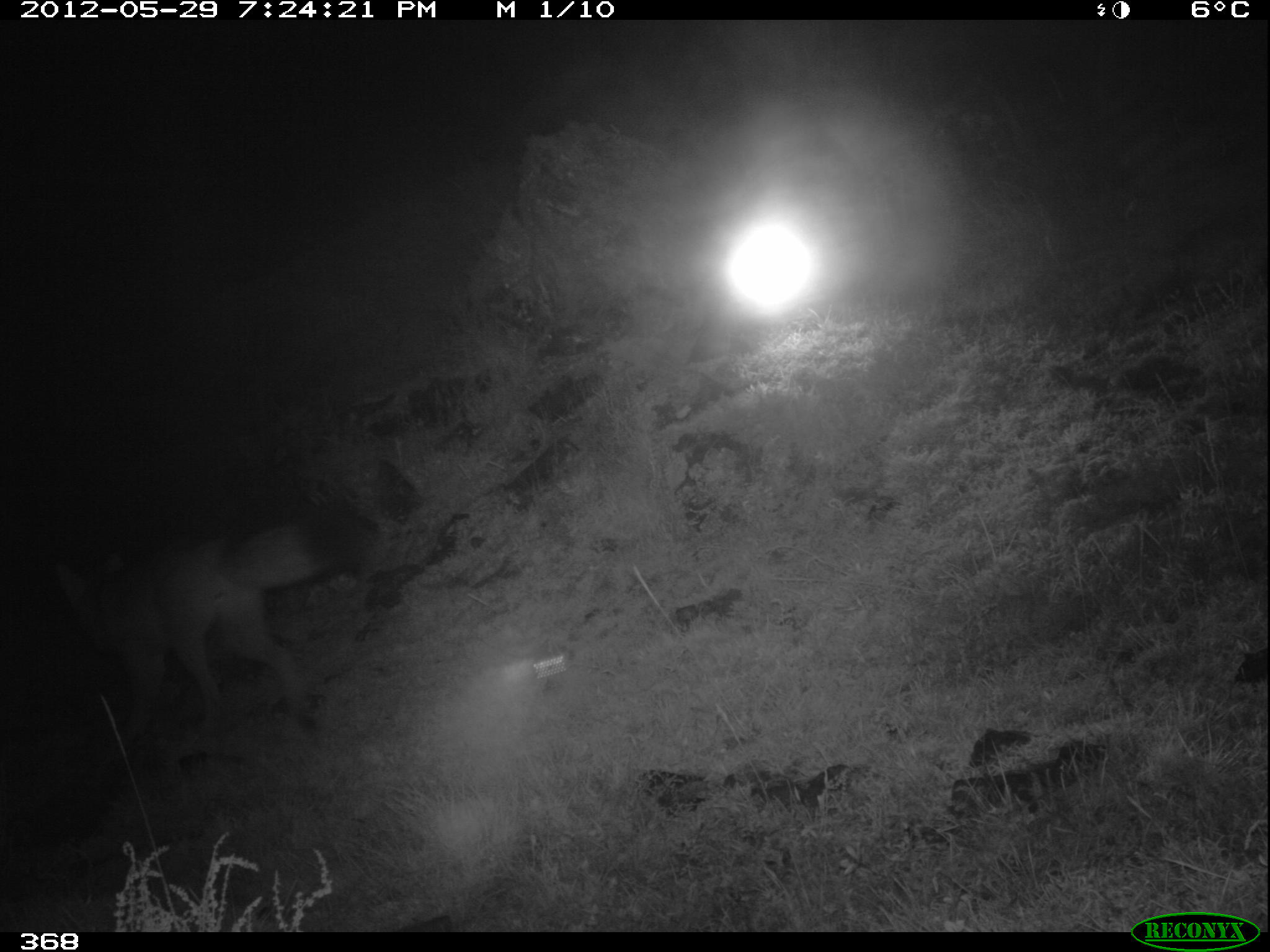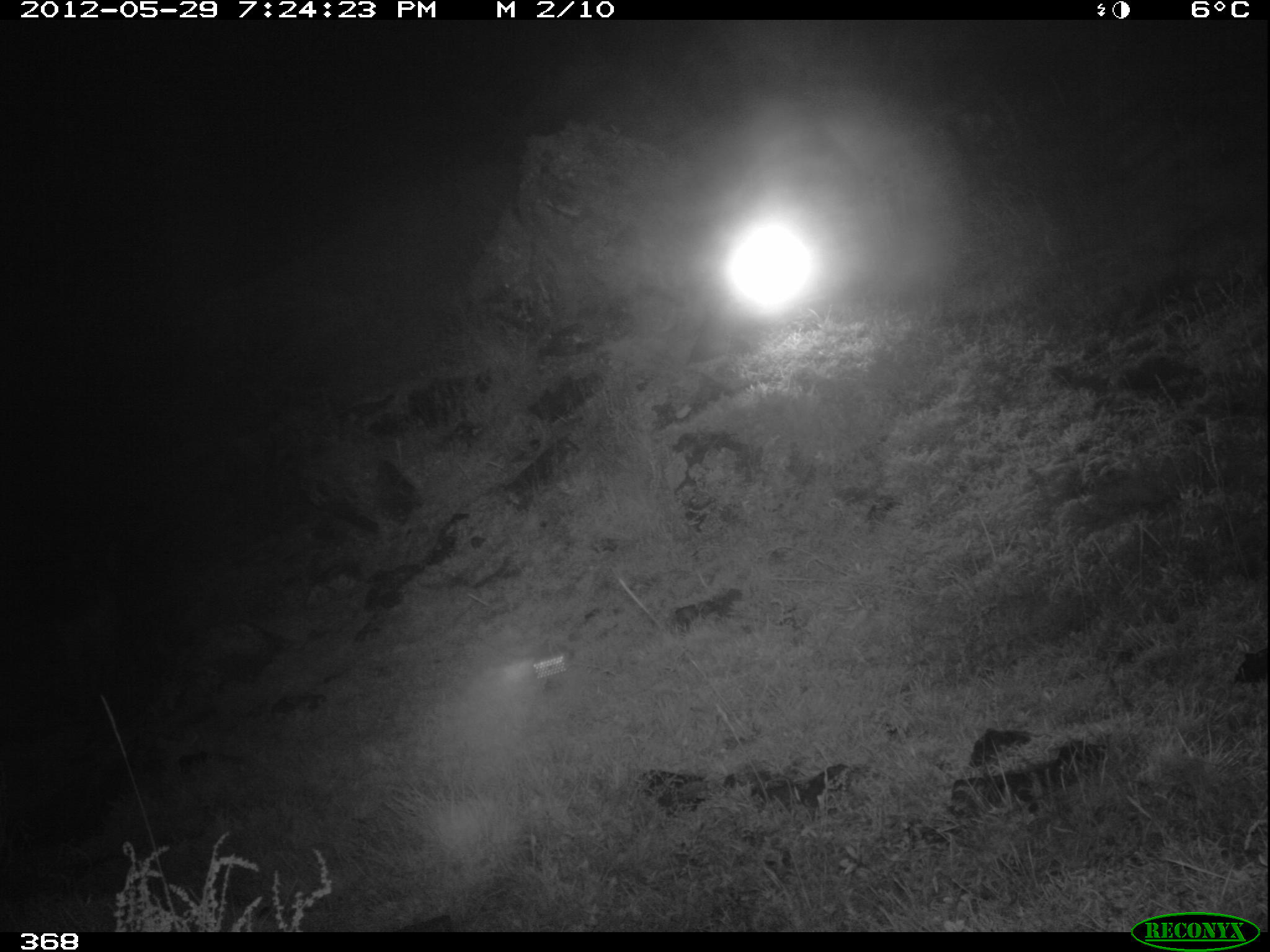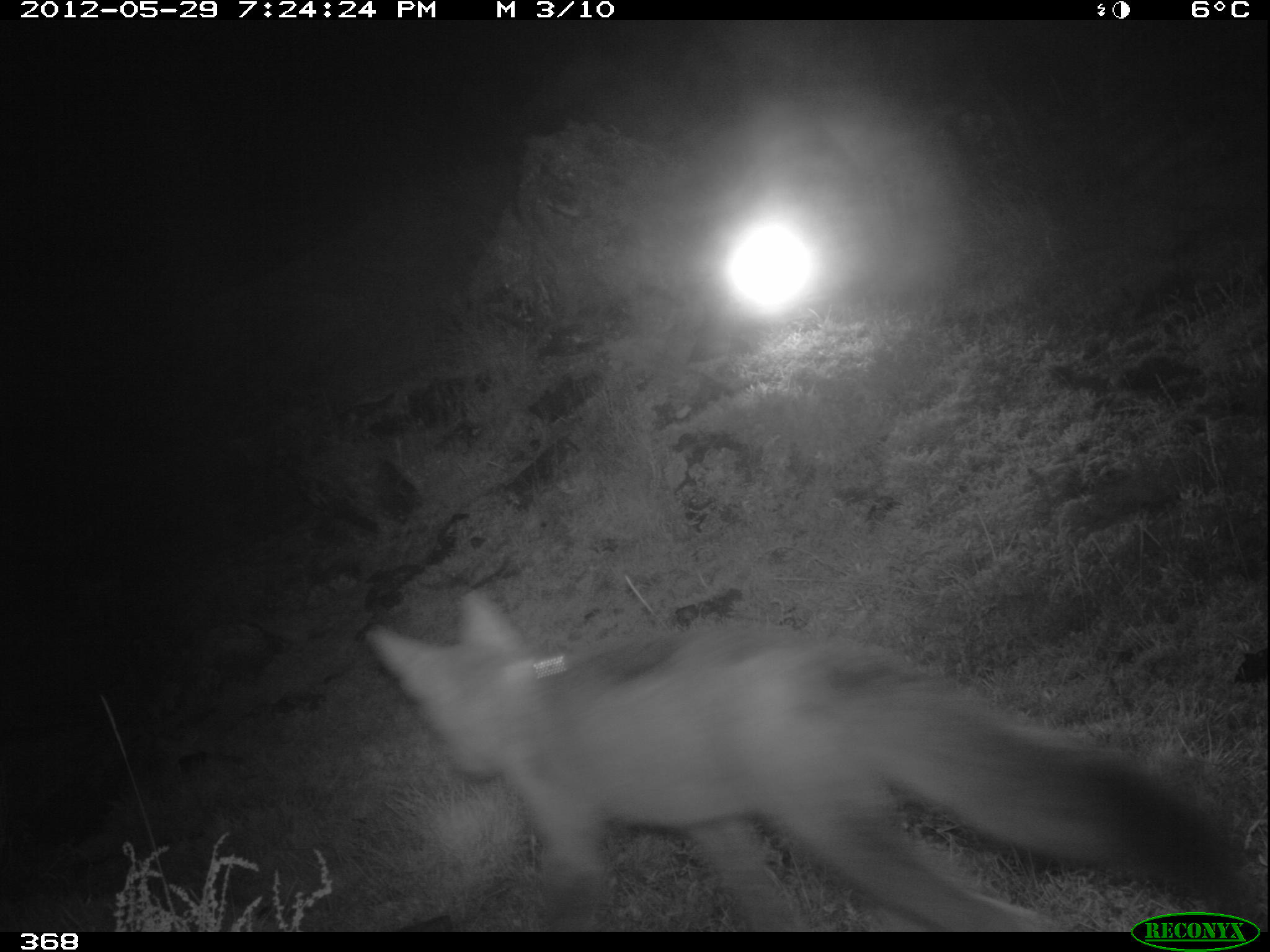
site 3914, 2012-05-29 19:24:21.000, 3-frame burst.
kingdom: Animalia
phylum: Chordata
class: Mammalia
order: Carnivora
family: Canidae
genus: Lycalopex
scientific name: Lycalopex culpaeus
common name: culpeo